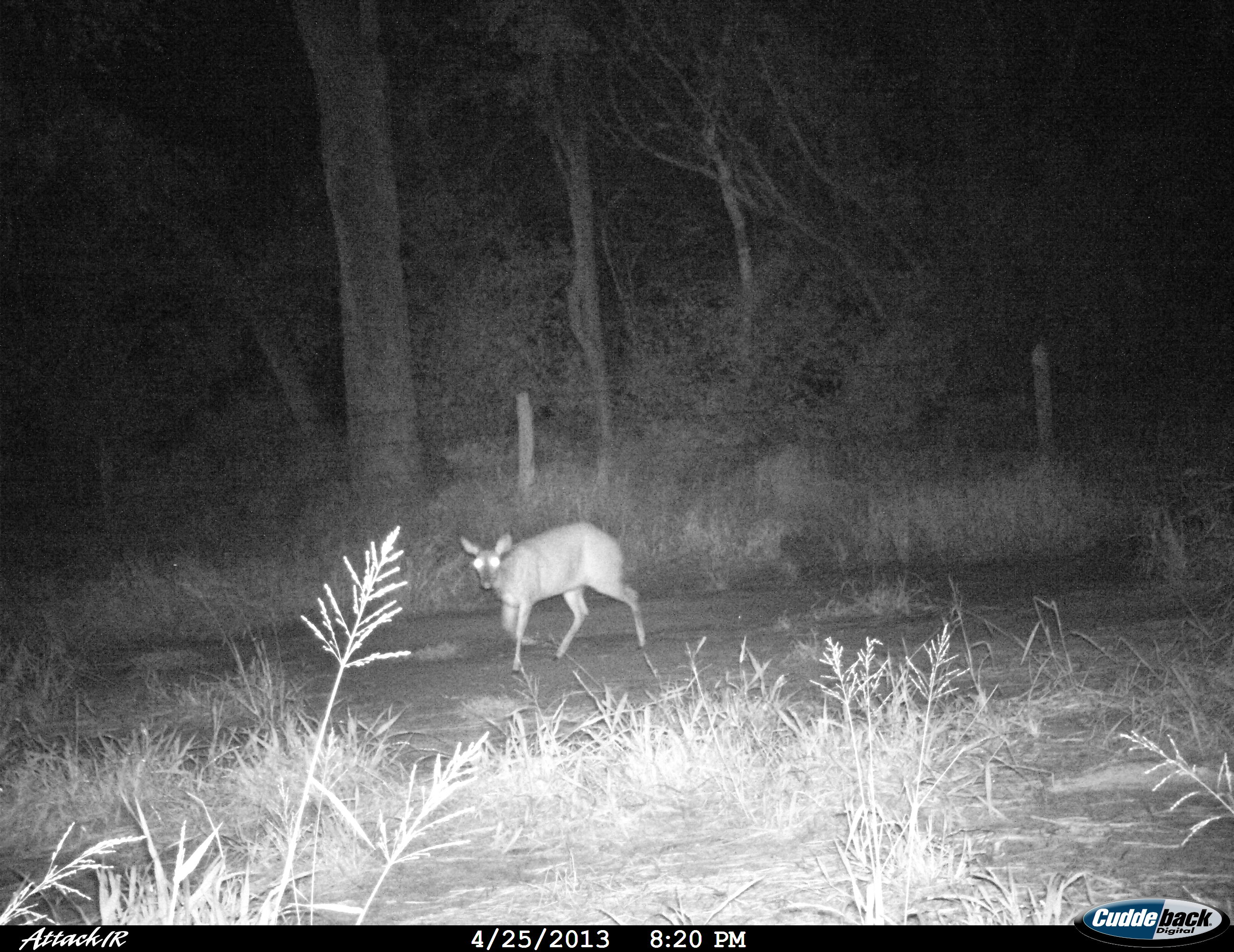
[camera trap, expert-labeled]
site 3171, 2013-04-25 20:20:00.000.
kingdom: Animalia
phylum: Chordata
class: Mammalia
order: Artiodactyla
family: Cervidae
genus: Mazama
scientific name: Mazama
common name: brockets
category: mazama sp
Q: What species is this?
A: Mazama sp (brockets) (Mazama).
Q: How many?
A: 1.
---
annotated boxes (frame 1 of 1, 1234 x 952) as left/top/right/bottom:
mazama sp: 458/520/646/677